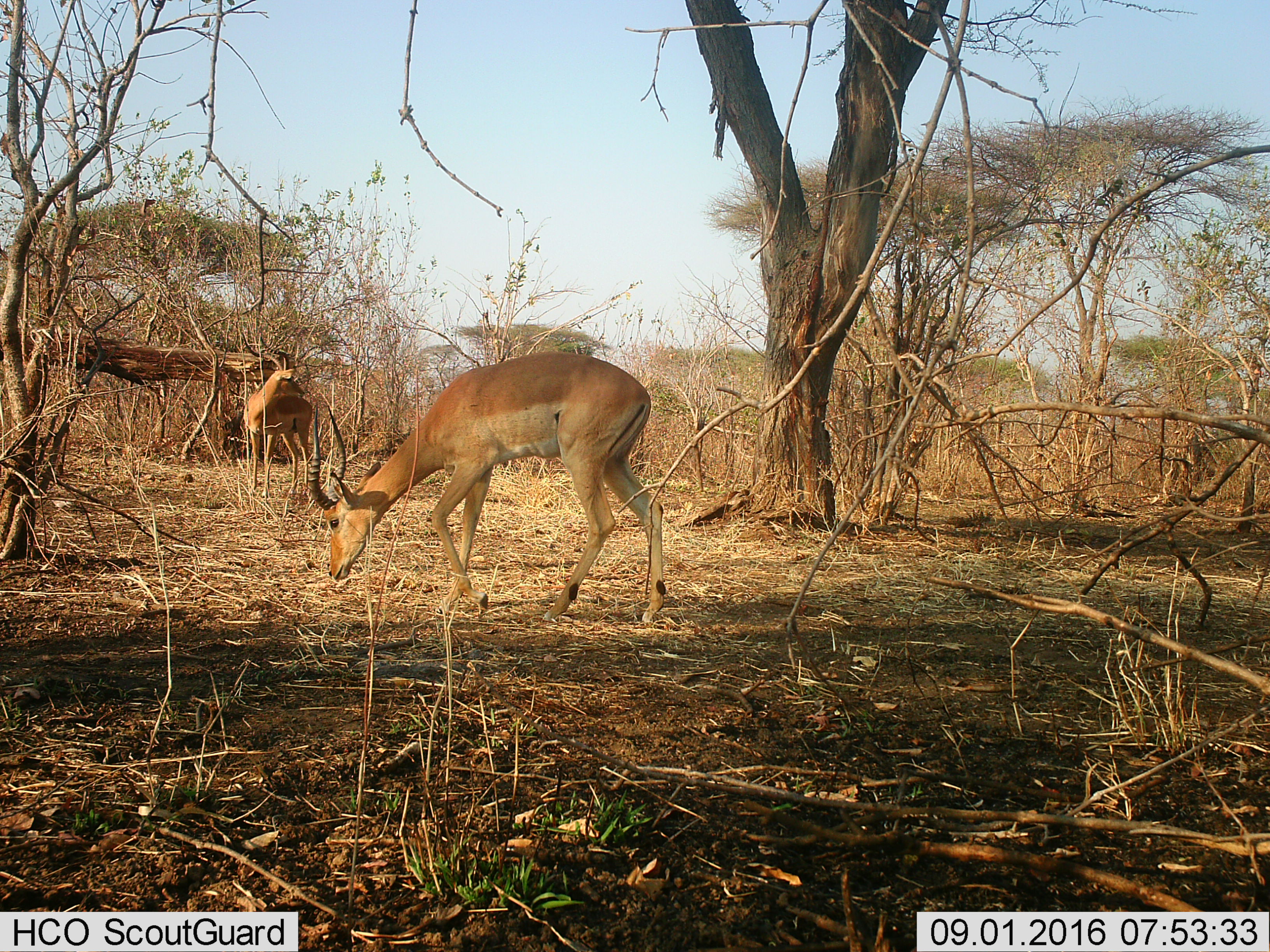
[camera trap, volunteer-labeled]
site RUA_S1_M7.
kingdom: Animalia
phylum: Chordata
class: Mammalia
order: Artiodactyla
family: Bovidae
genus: Aepyceros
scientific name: Aepyceros melampus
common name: impala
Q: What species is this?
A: Impala (Aepyceros melampus).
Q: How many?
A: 2.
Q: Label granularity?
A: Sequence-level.